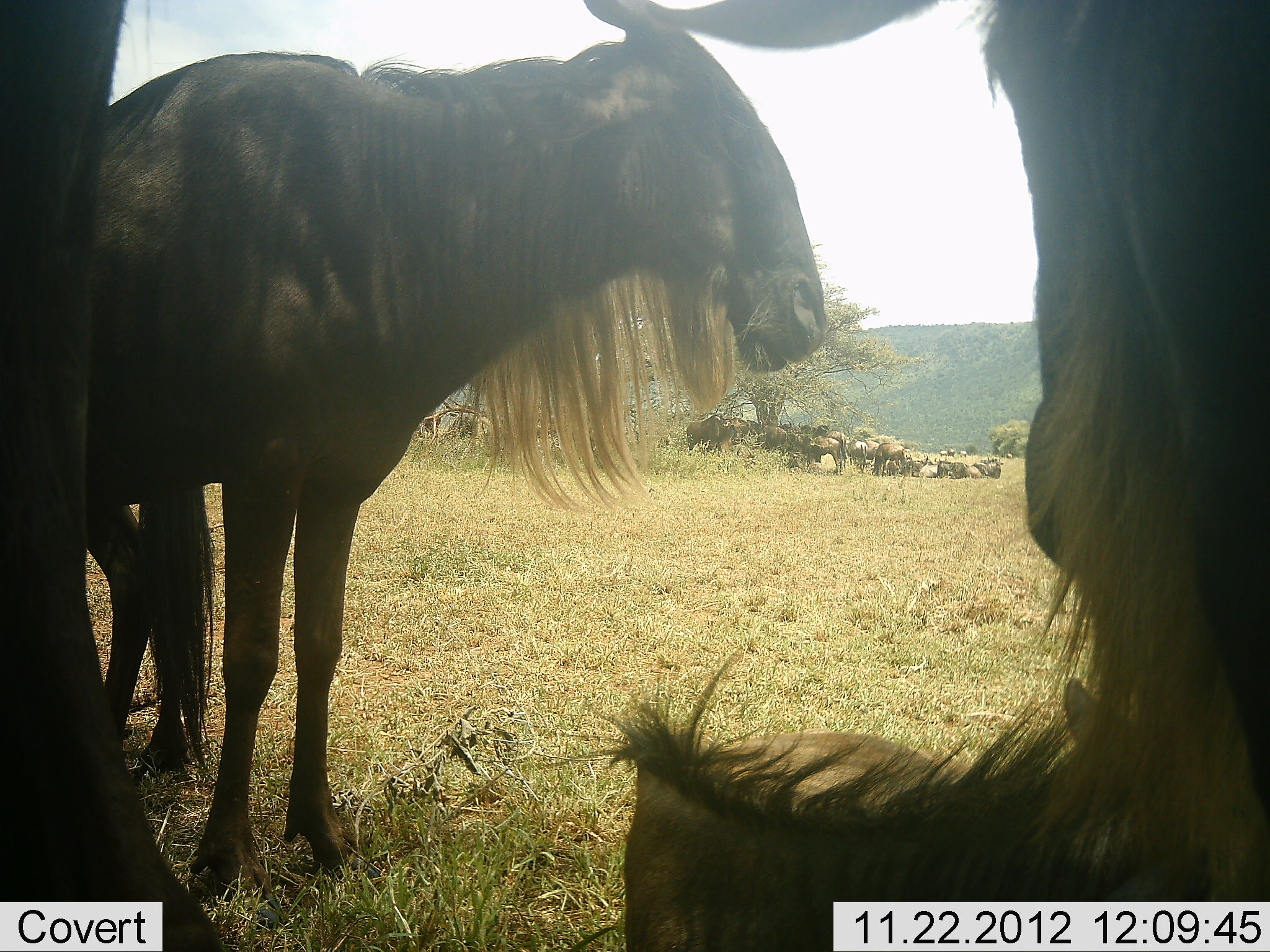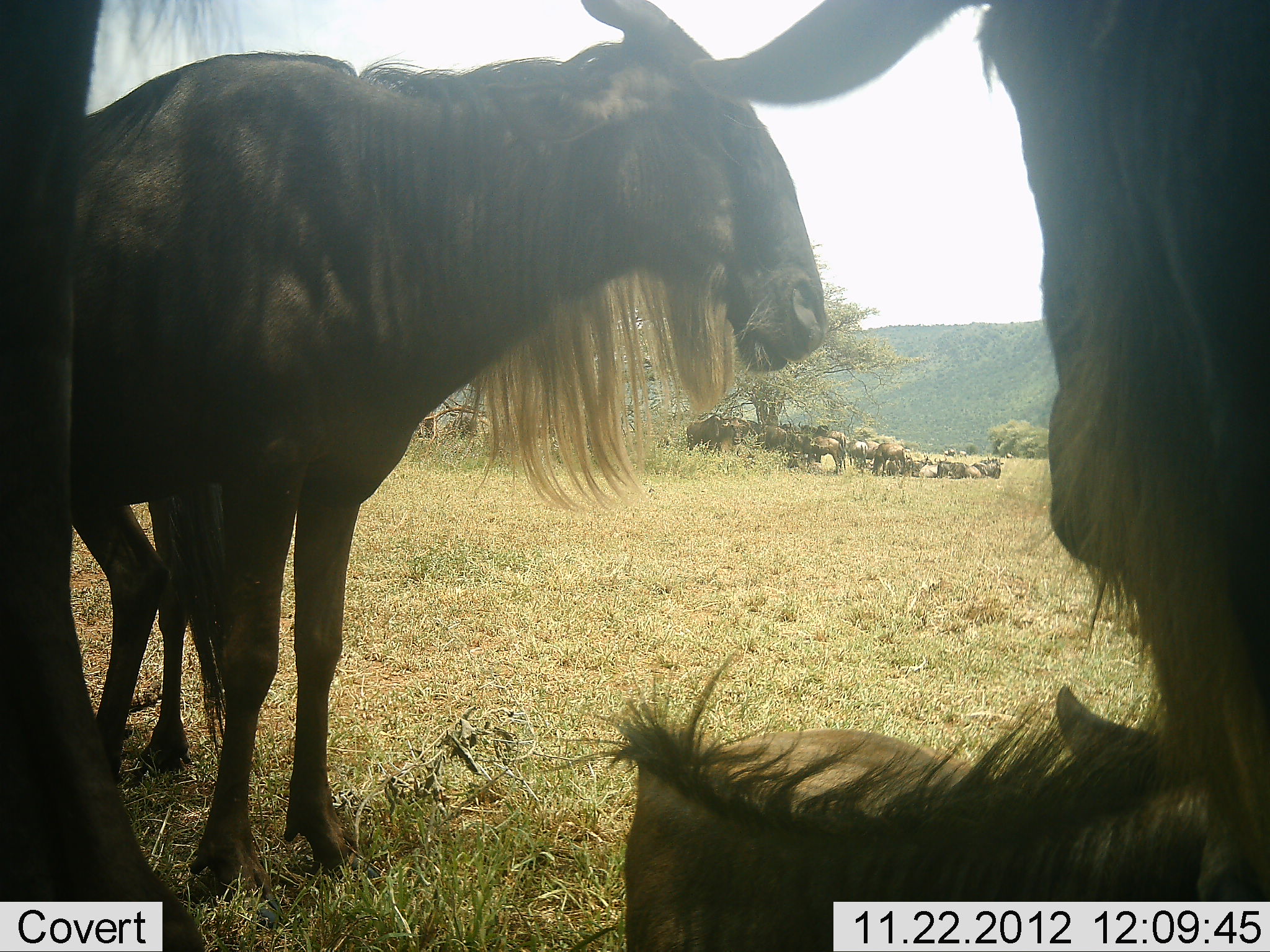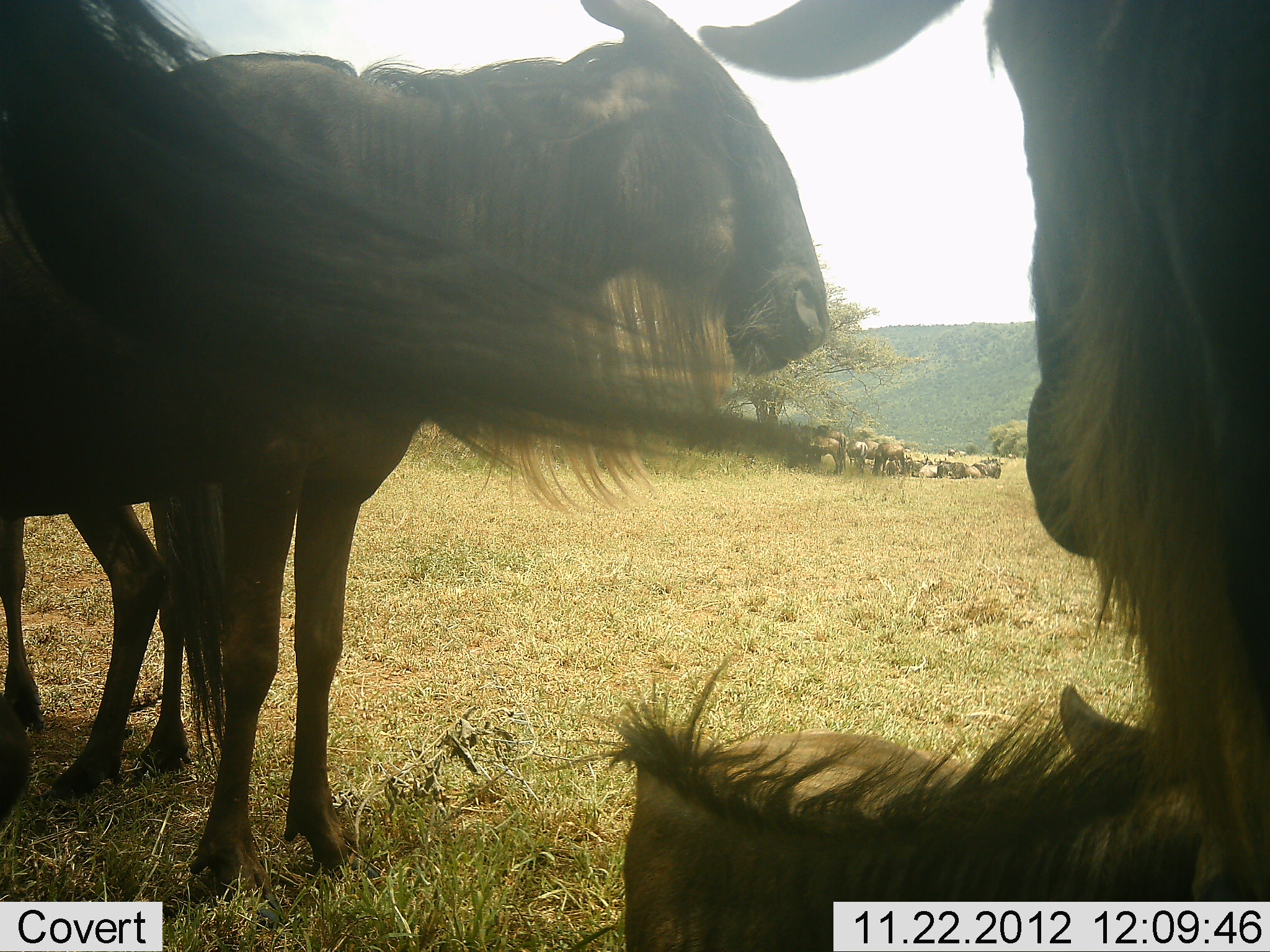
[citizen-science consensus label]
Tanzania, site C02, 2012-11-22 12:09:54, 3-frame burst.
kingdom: Animalia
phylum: Chordata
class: Mammalia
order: Artiodactyla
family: Bovidae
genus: Connochaetes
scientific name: Connochaetes taurinus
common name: blue wildebeest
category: wildebeest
Wildebeest (blue wildebeest) (Connochaetes taurinus), count 11-50. Behavior (volunteer vote fractions): standing 78%, resting 89%, moving 0%, interacting 6%. Young present (vote fraction): 11%. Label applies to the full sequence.